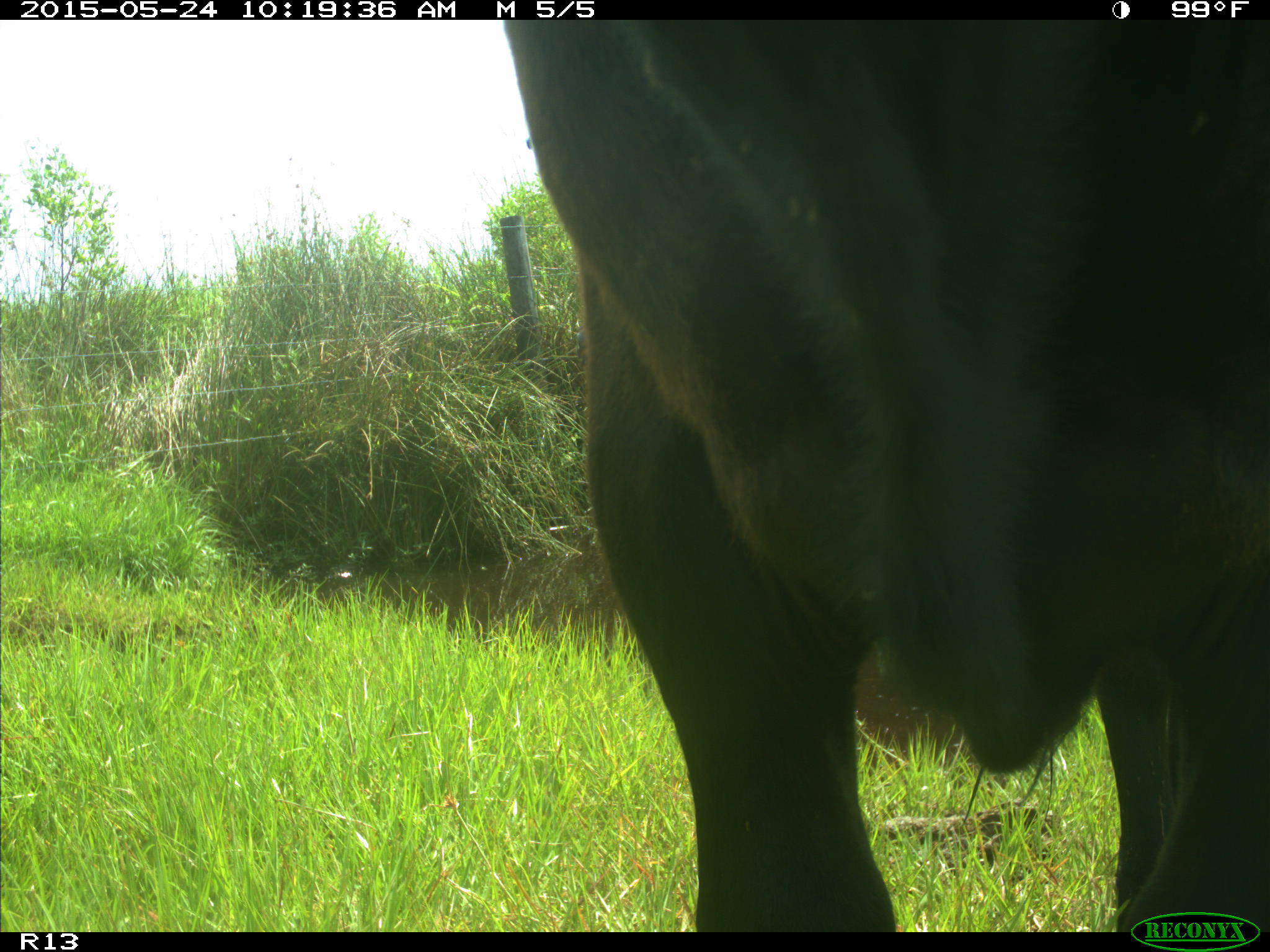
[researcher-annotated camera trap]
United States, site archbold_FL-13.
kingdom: Animalia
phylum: Chordata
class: Mammalia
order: Artiodactyla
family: Bovidae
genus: Bos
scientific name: Bos taurus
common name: domestic cow